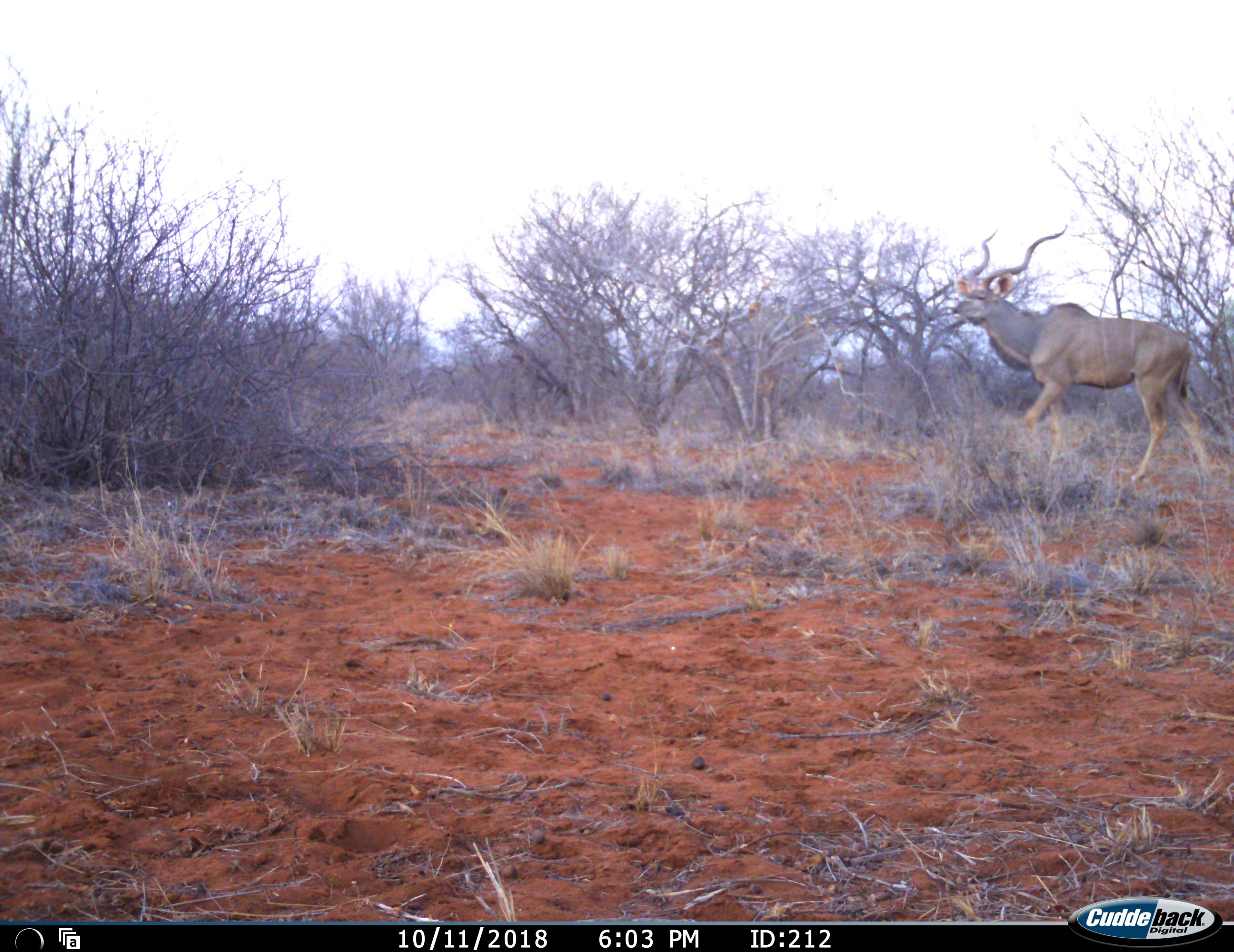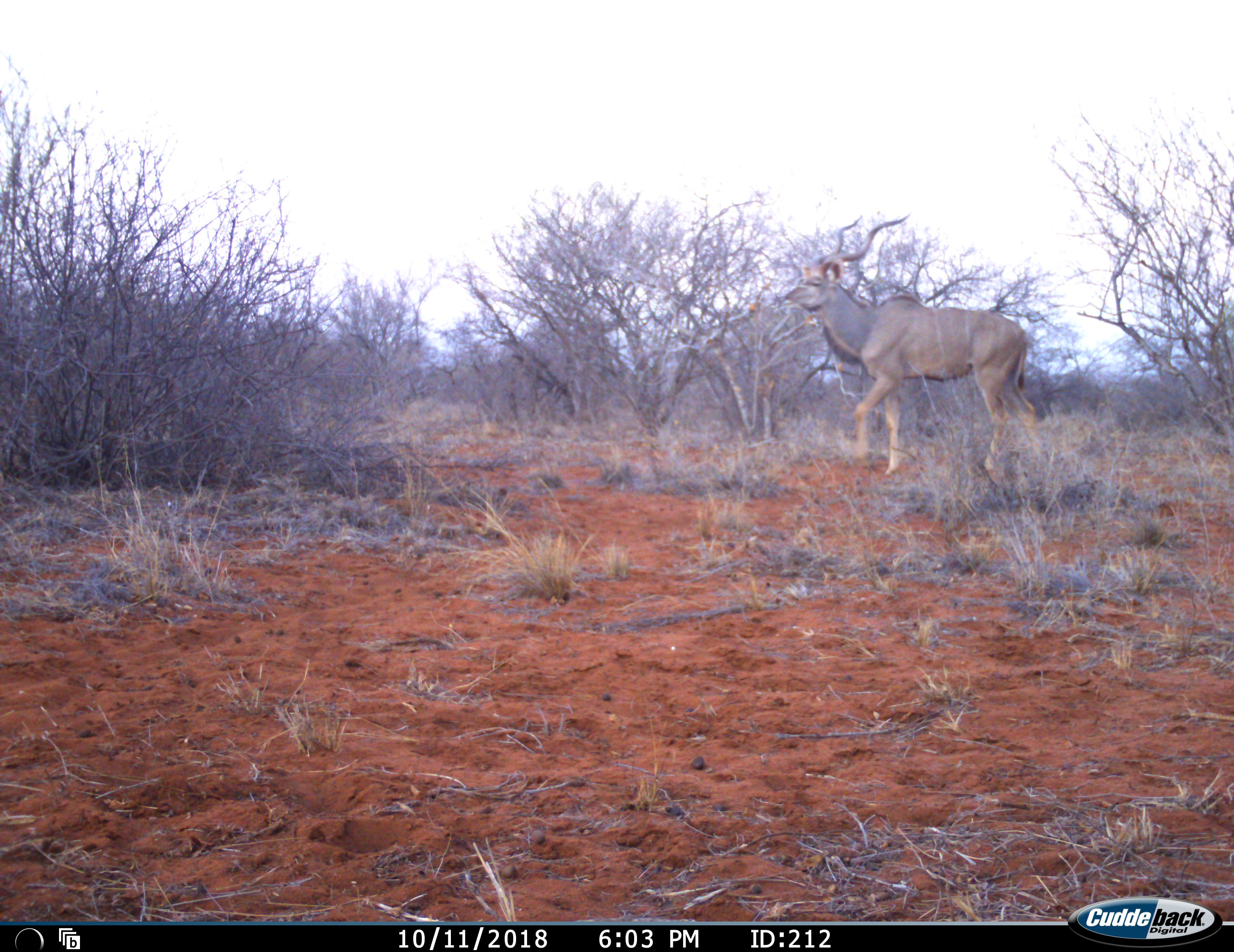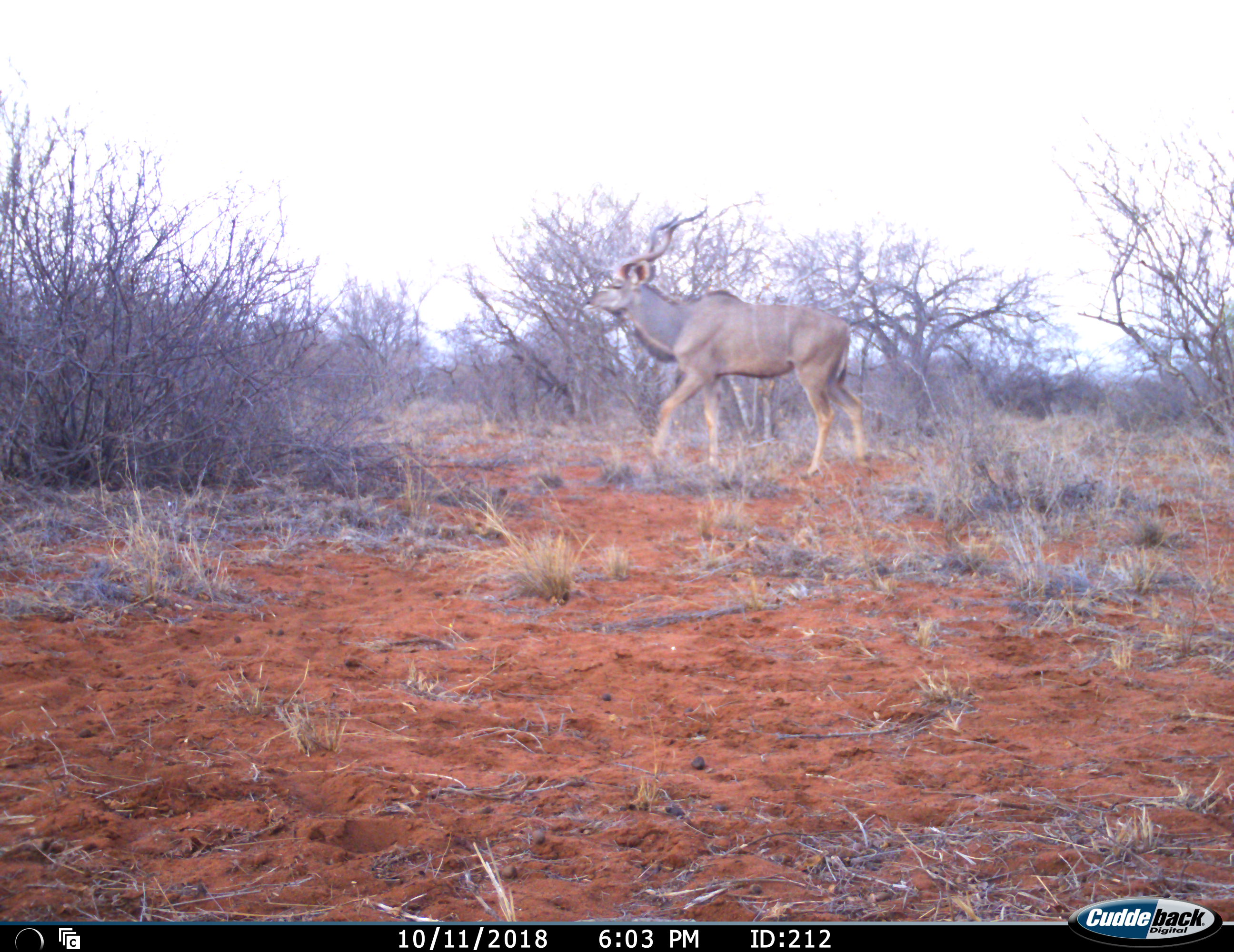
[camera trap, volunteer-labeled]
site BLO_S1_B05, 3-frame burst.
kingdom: Animalia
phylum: Chordata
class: Mammalia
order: Artiodactyla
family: Bovidae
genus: Tragelaphus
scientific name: Tragelaphus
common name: kudu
Kudu (Tragelaphus), count 1. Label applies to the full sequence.